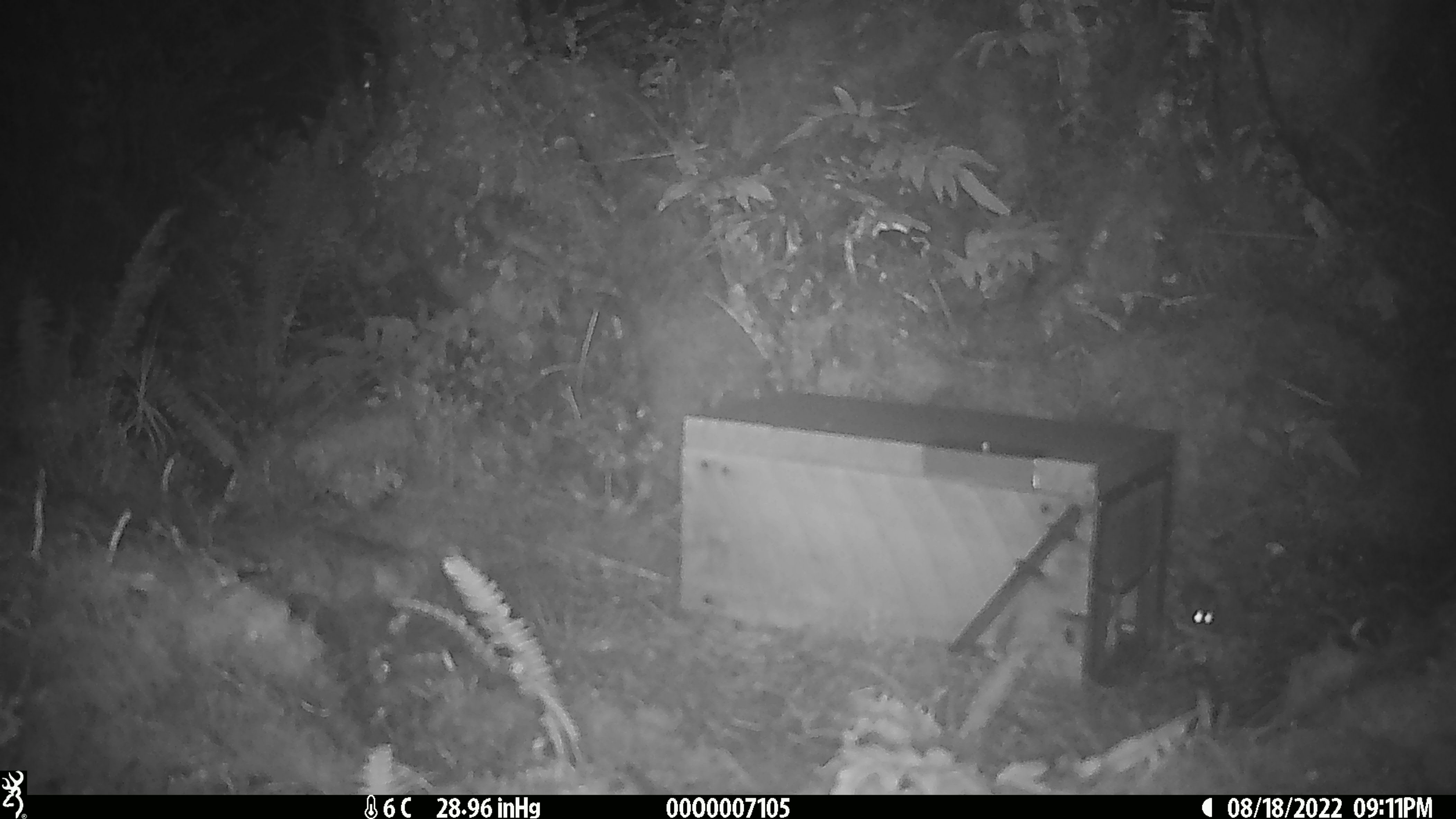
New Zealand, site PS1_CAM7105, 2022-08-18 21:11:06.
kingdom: Animalia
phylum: Chordata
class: Mammalia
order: Rodentia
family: Muridae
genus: Mus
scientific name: Mus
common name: mouse